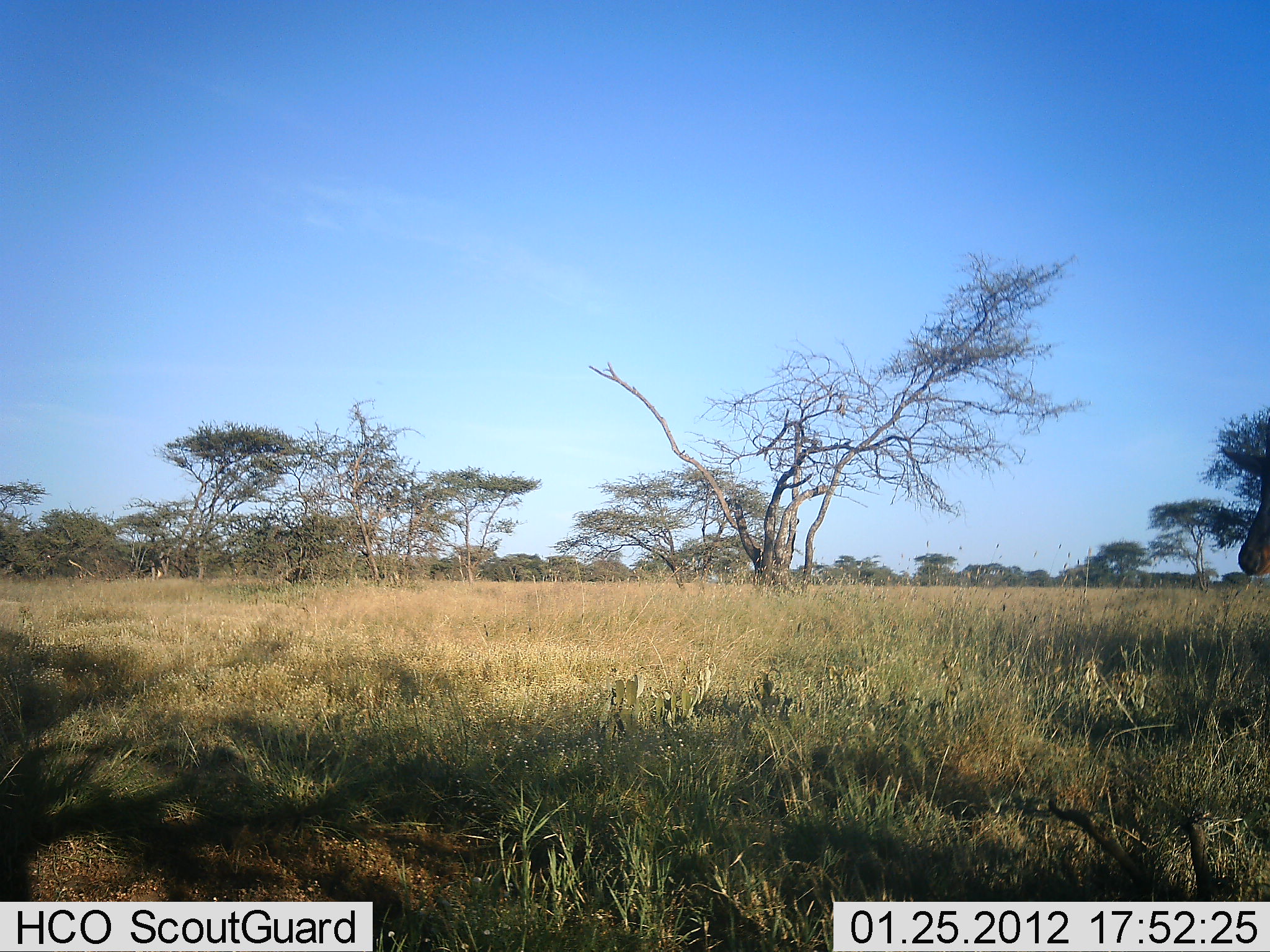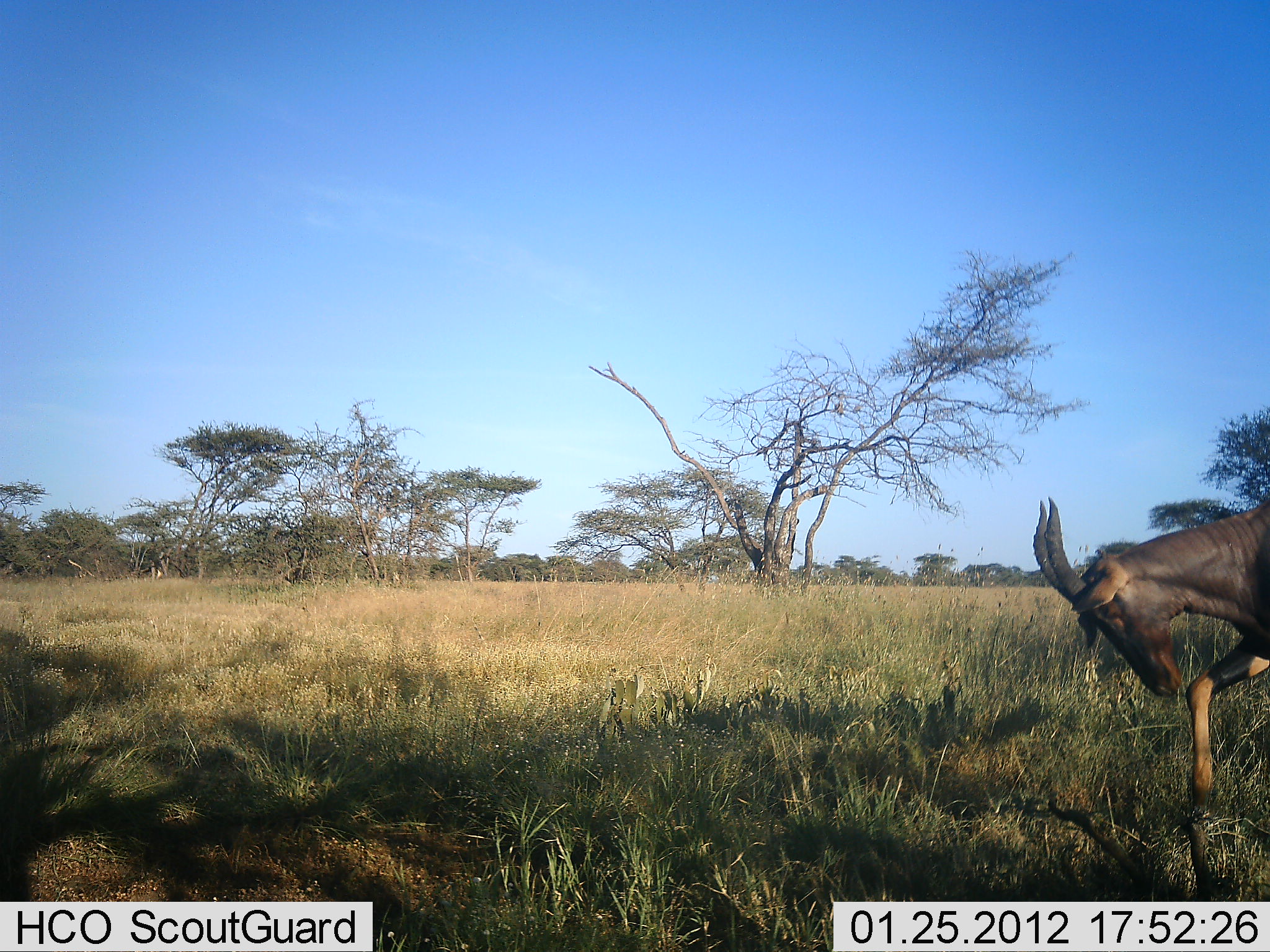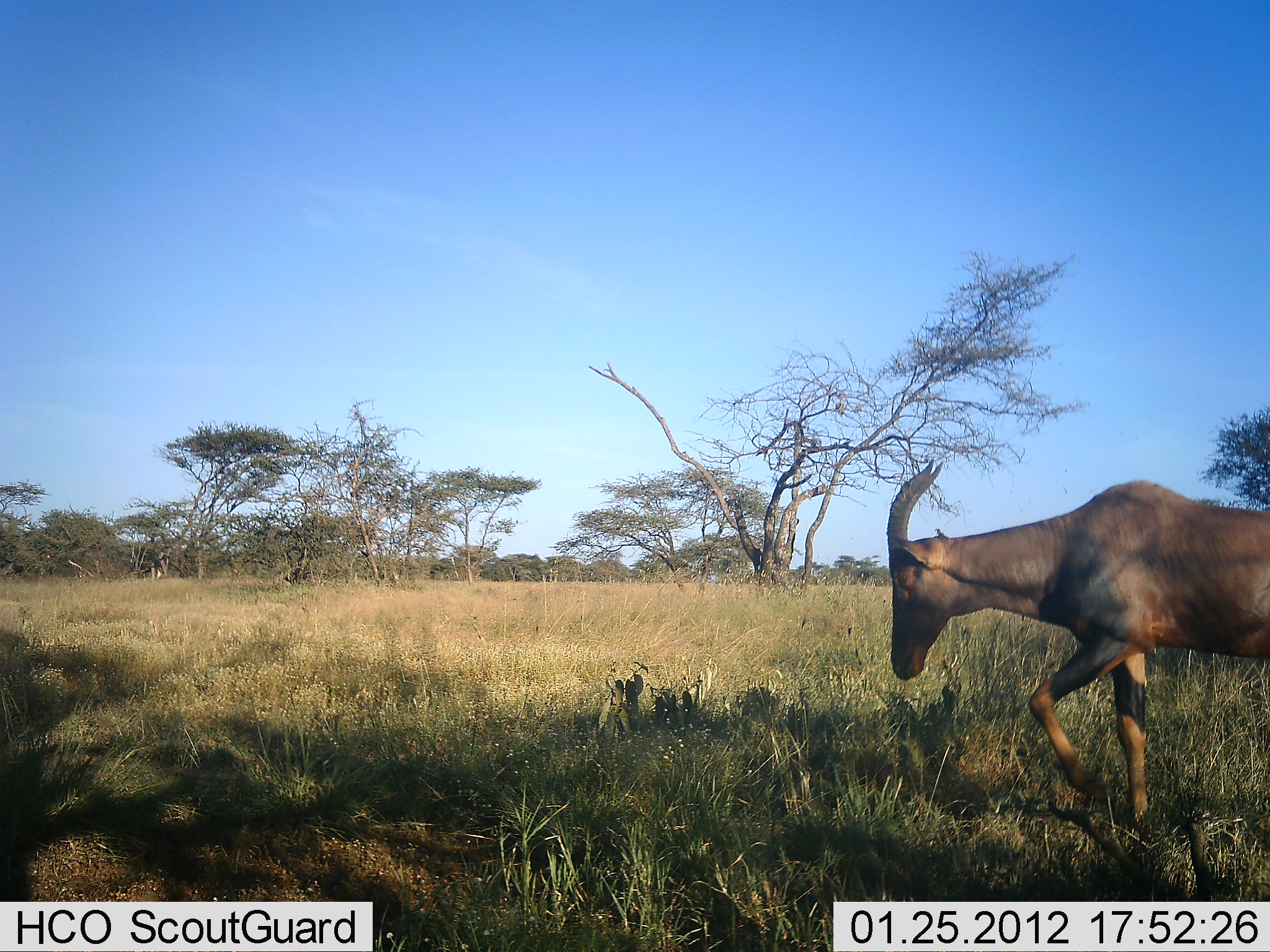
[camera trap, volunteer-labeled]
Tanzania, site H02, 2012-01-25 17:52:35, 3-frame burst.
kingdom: Animalia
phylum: Chordata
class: Mammalia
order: Artiodactyla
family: Bovidae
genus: Damaliscus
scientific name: Damaliscus lunatus jimela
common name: topi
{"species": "topi (Damaliscus lunatus jimela)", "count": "1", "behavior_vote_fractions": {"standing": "0%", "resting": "0%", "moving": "100%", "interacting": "0%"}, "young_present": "0%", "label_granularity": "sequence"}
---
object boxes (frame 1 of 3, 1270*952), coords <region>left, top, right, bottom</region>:
animal: <region>1222, 417, 1270, 576</region>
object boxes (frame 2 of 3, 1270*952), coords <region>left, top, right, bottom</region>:
animal: <region>1032, 496, 1270, 832</region>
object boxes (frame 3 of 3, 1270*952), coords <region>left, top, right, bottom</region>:
animal: <region>884, 459, 1270, 831</region>